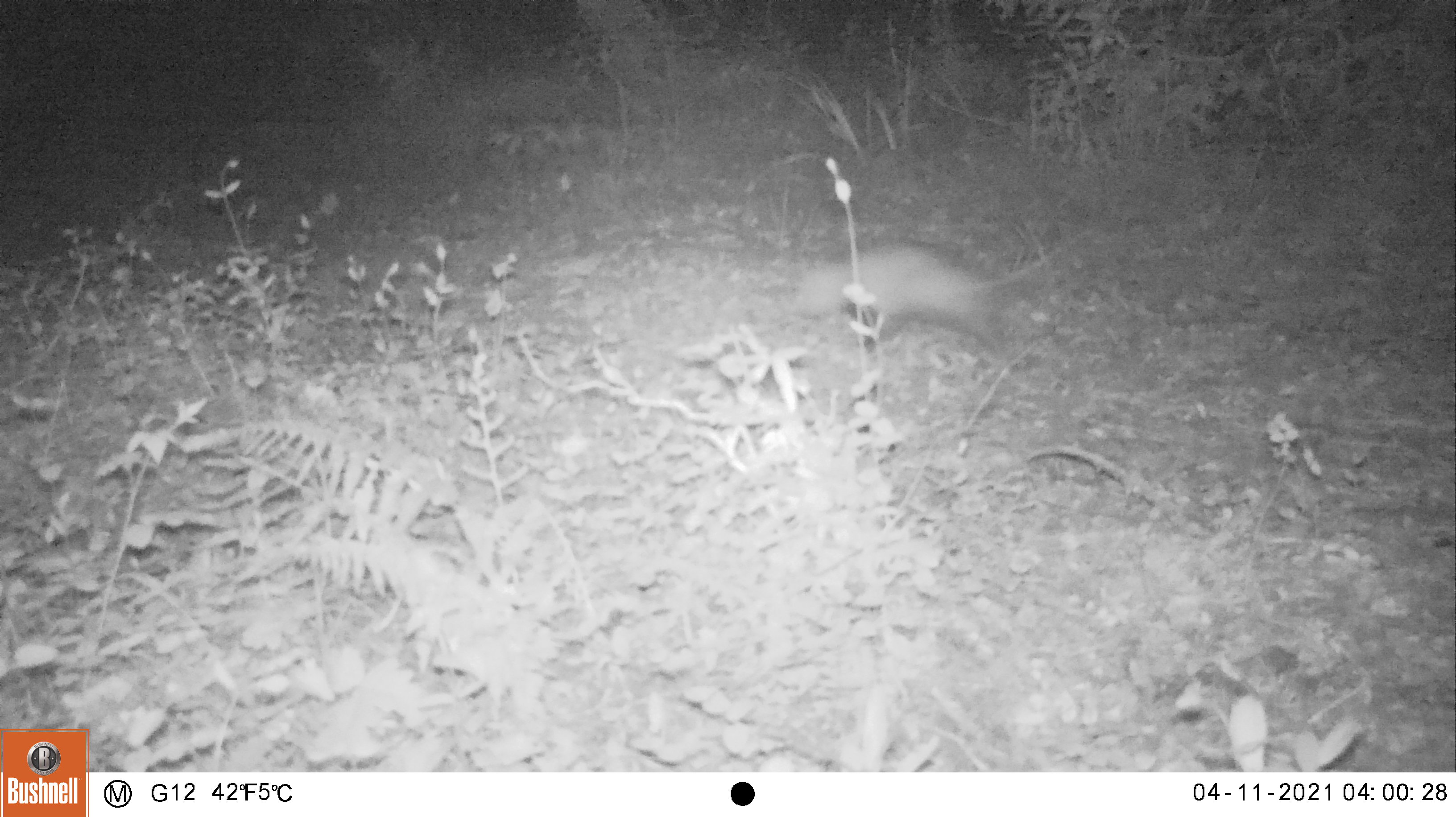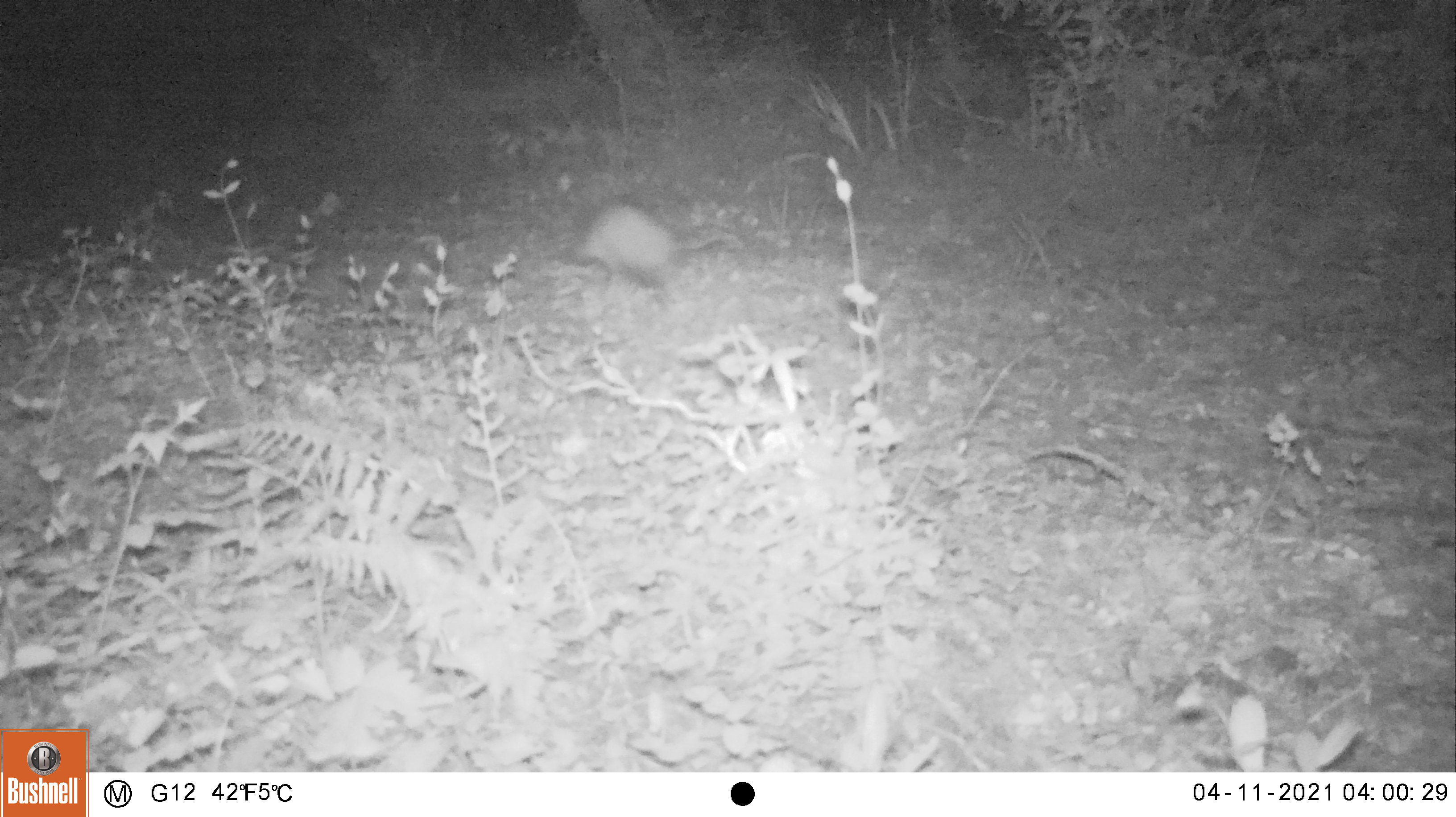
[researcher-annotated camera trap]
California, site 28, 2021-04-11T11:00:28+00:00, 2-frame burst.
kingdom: Animalia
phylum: Chordata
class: Mammalia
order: Didelphimorphia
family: Didelphidae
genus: Didelphis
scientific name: Didelphis virginiana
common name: virginia opossum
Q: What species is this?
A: Virginia opossum (Didelphis virginiana).